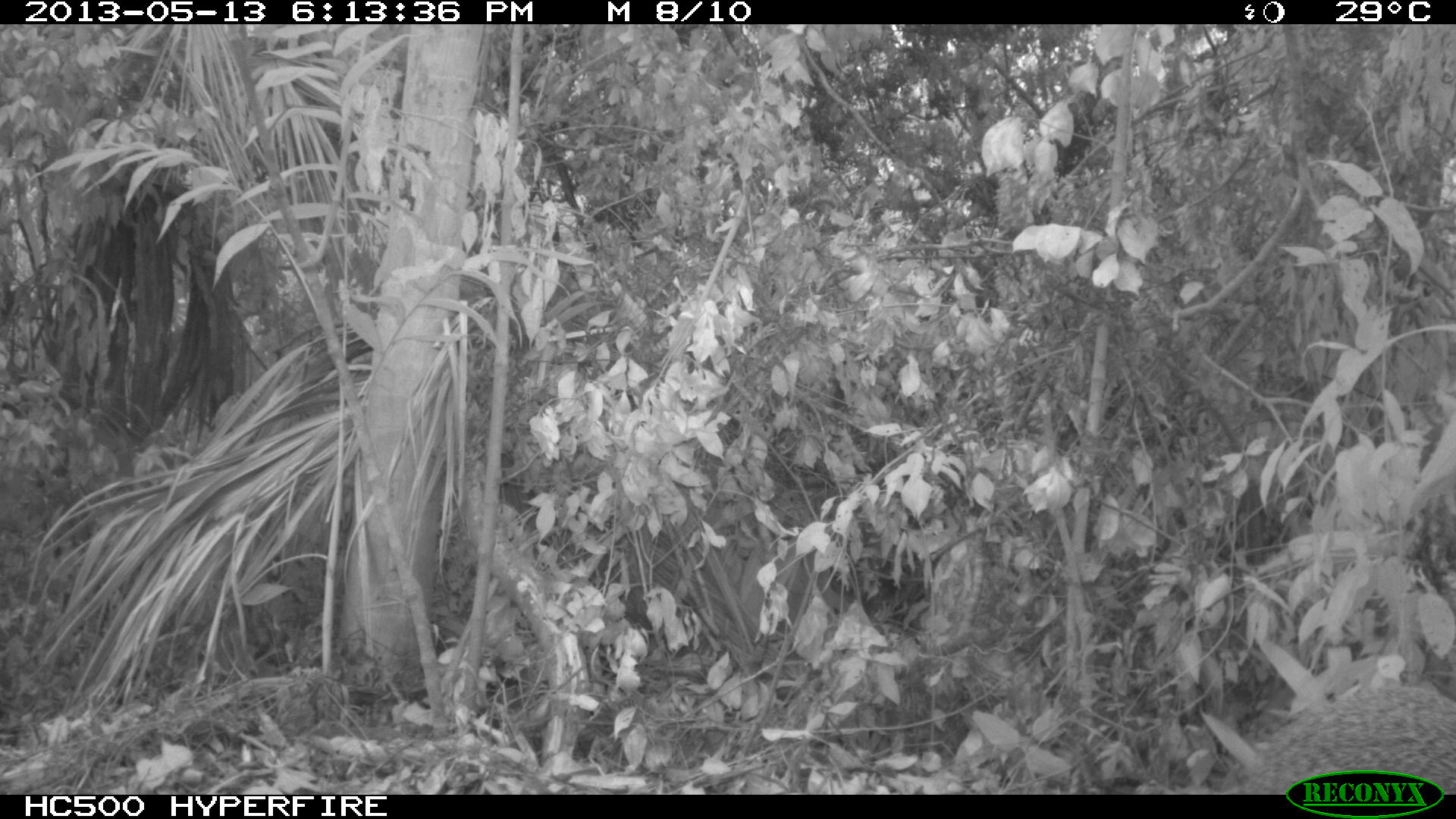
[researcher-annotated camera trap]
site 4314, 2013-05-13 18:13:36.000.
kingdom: Animalia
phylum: Chordata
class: Mammalia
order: Rodentia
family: Dasyproctidae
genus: Dasyprocta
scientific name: Dasyprocta punctata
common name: central american agouti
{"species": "Dasyprocta punctata (central american agouti)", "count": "1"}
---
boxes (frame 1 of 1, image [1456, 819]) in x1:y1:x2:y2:
dasyprocta punctata: 1229:682:1456:795